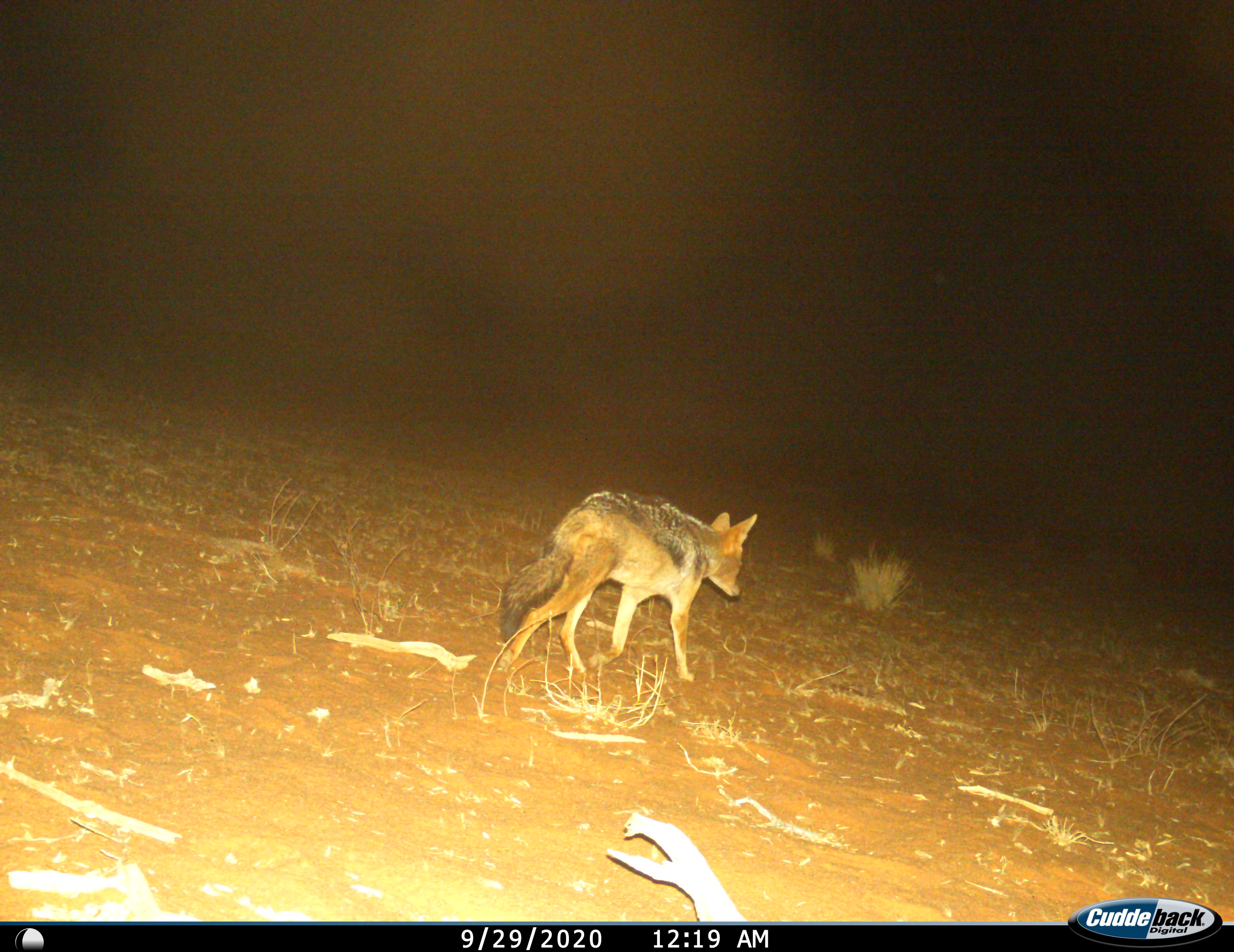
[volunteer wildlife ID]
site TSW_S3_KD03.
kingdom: Animalia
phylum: Chordata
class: Mammalia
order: Carnivora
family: Canidae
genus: Lupulella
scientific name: Lupulella mesomelas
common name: black-backed jackal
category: jackalblackbacked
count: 1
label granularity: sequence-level